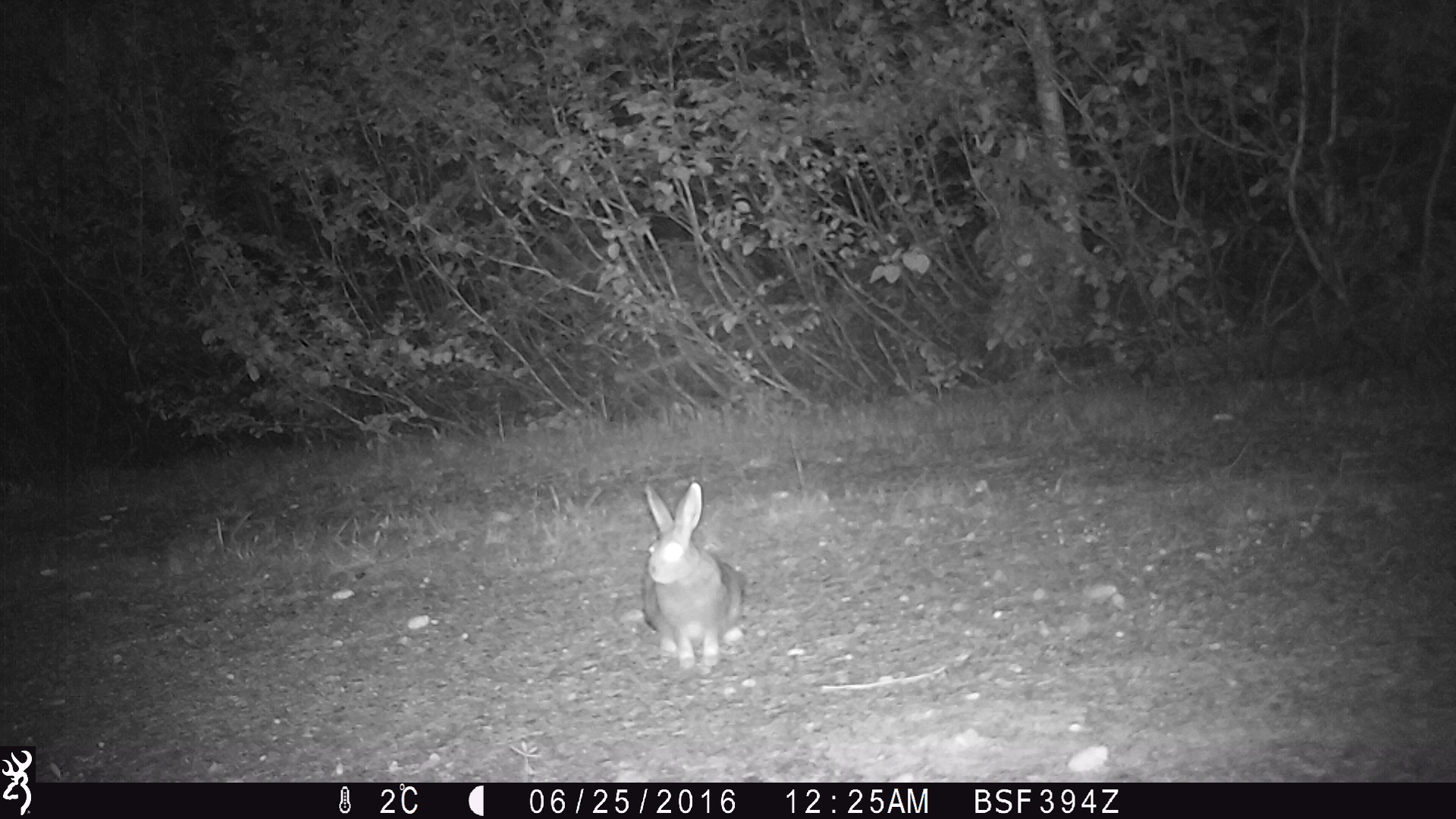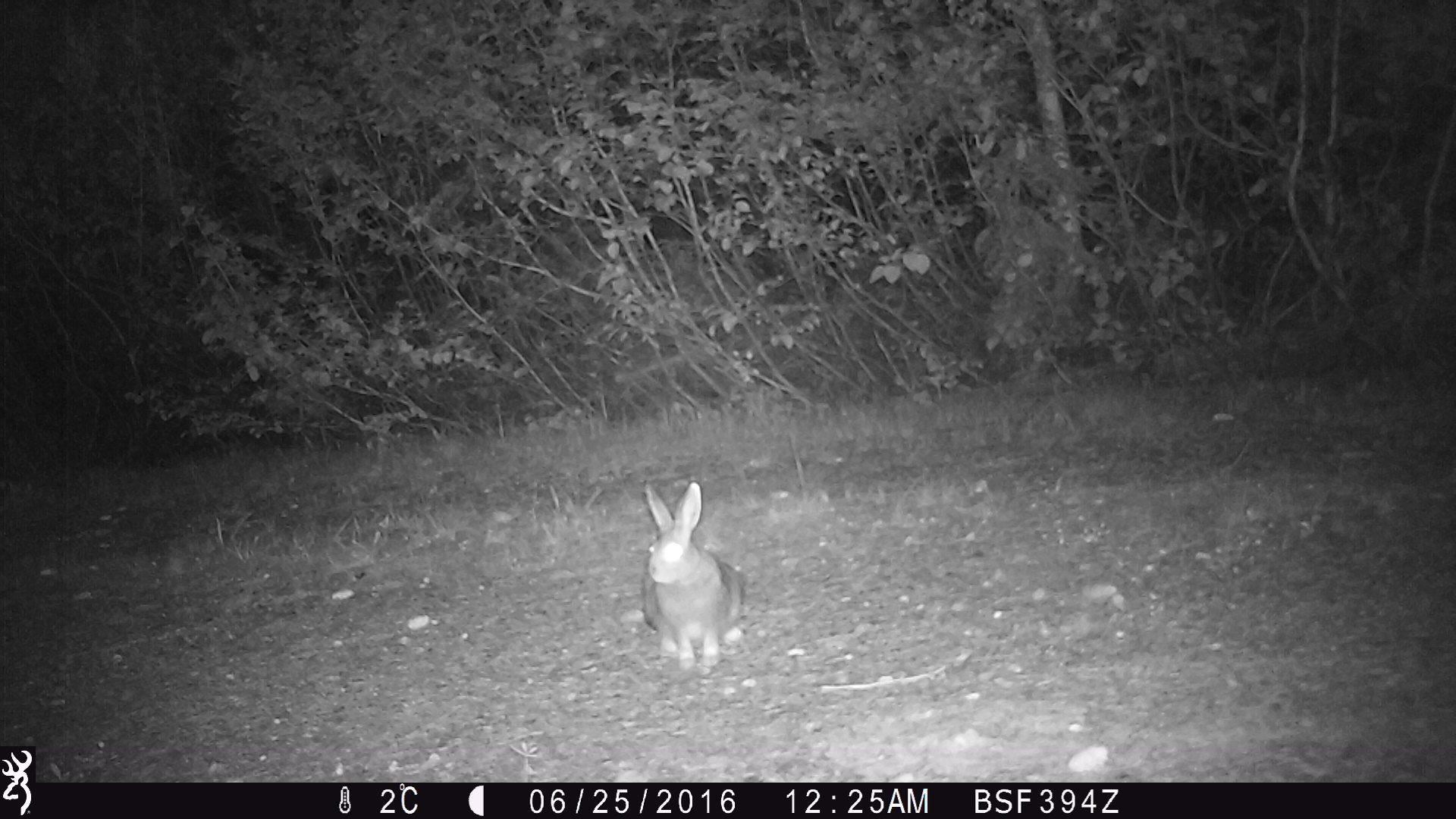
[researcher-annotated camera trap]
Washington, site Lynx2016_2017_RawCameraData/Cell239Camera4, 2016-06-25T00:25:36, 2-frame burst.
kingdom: Animalia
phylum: Chordata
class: Mammalia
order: Lagomorpha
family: Leporidae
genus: Lepus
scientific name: Lepus americanus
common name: snowshoe hare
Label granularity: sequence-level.